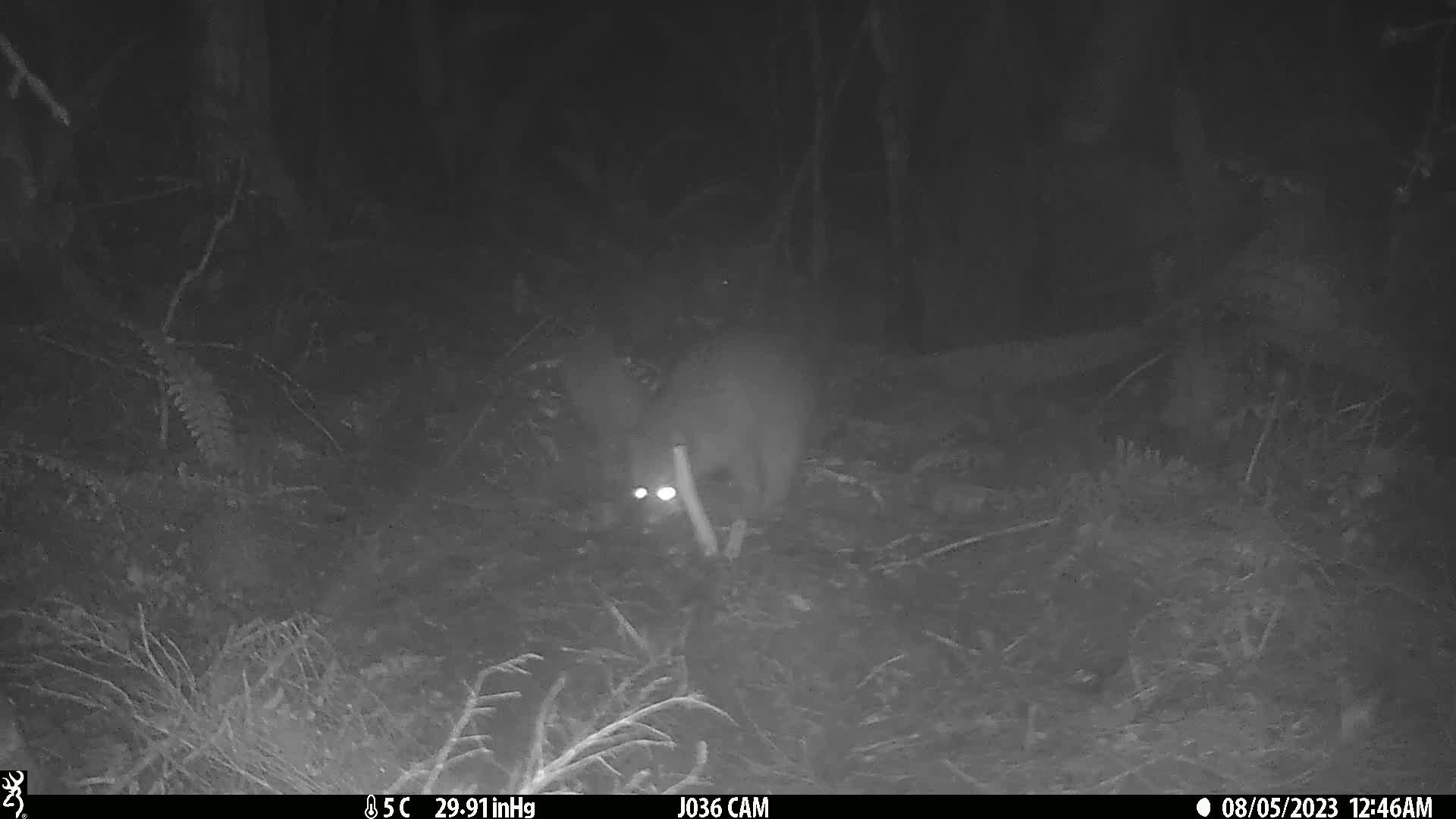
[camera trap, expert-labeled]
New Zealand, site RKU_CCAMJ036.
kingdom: Animalia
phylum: Chordata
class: Mammalia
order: Diprotodontia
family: Phalangeridae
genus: Trichosurus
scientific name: Trichosurus vulpecula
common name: common brushtail possum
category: possum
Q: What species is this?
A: Possum (common brushtail possum) (Trichosurus vulpecula).